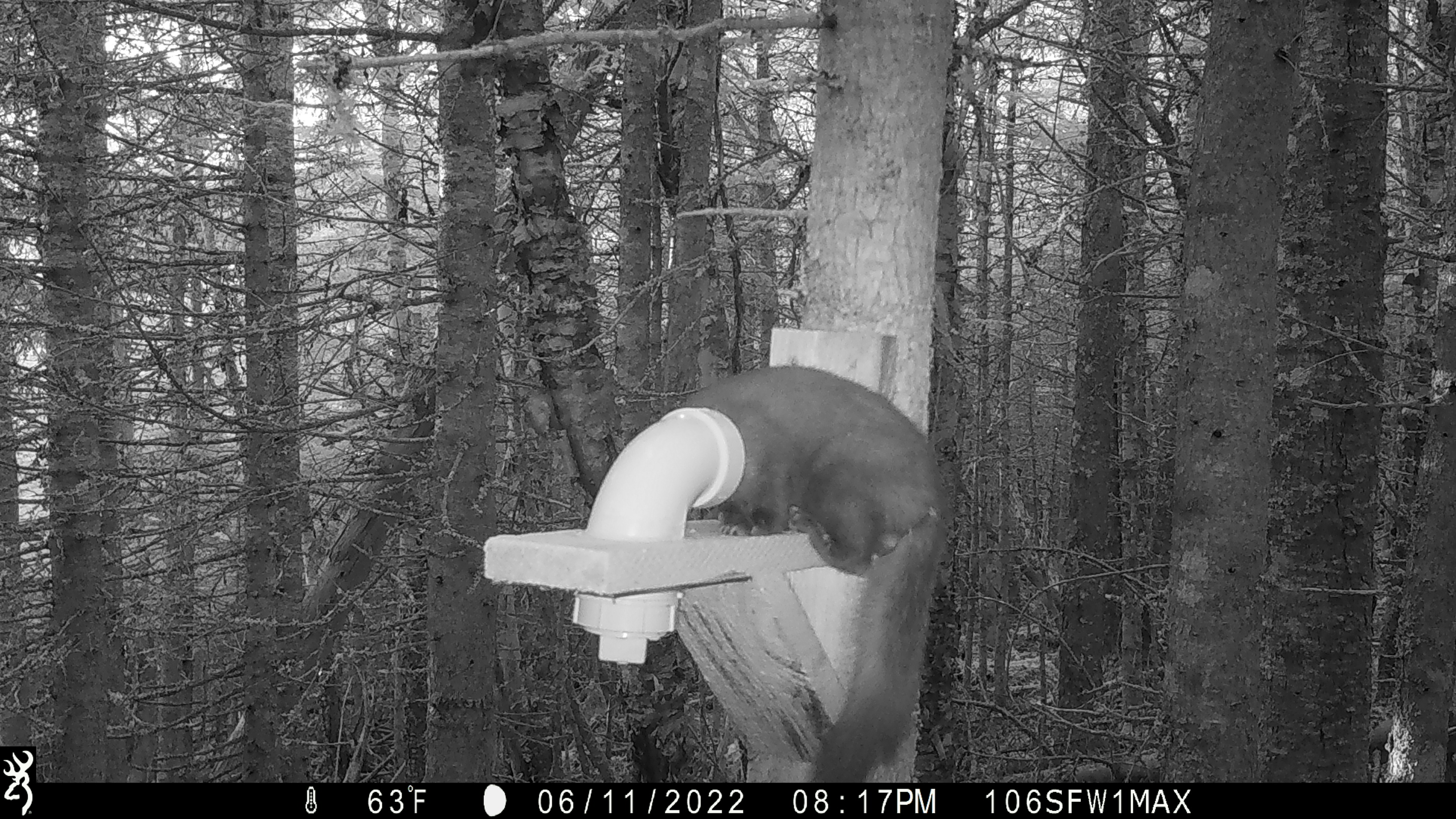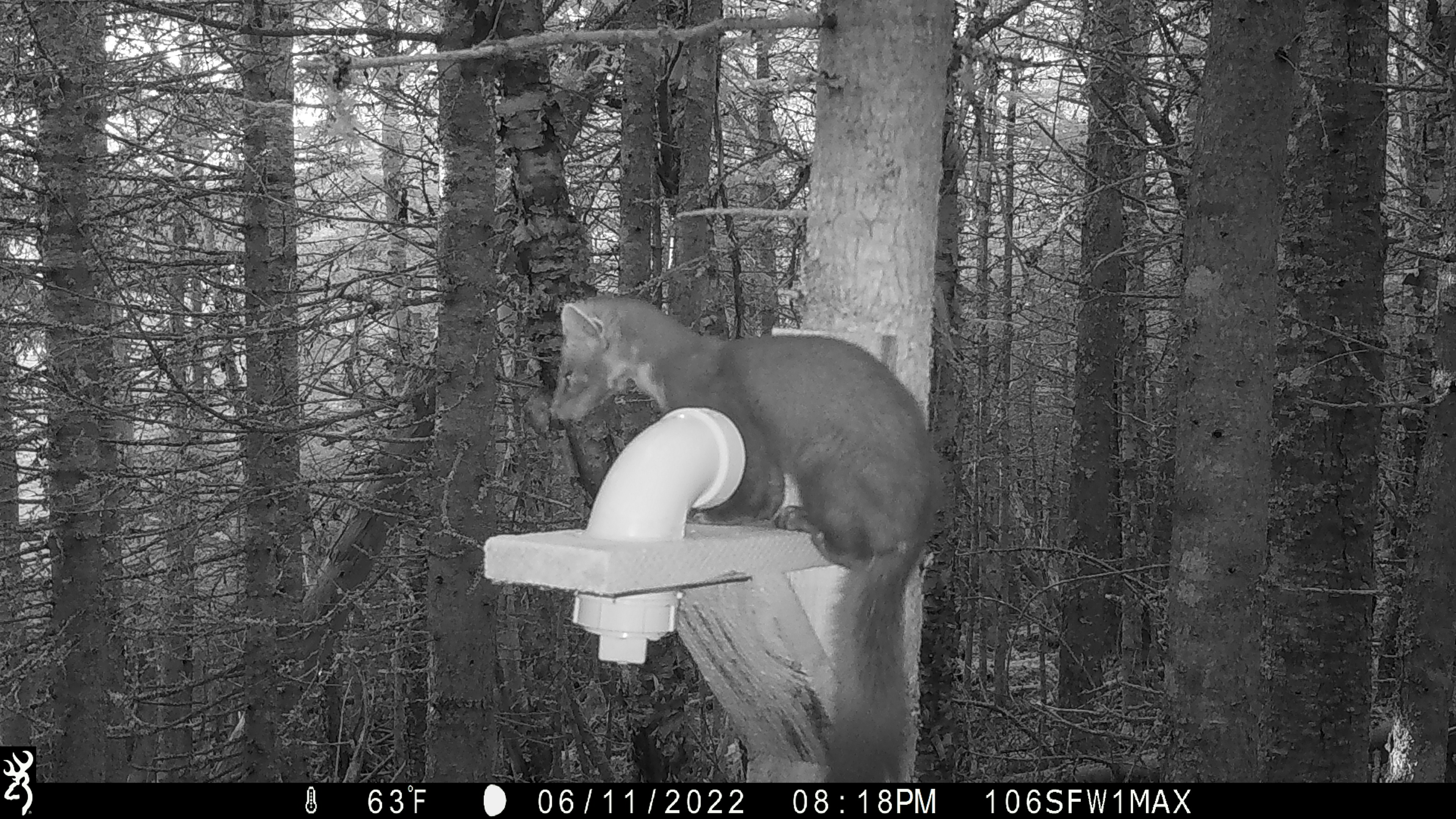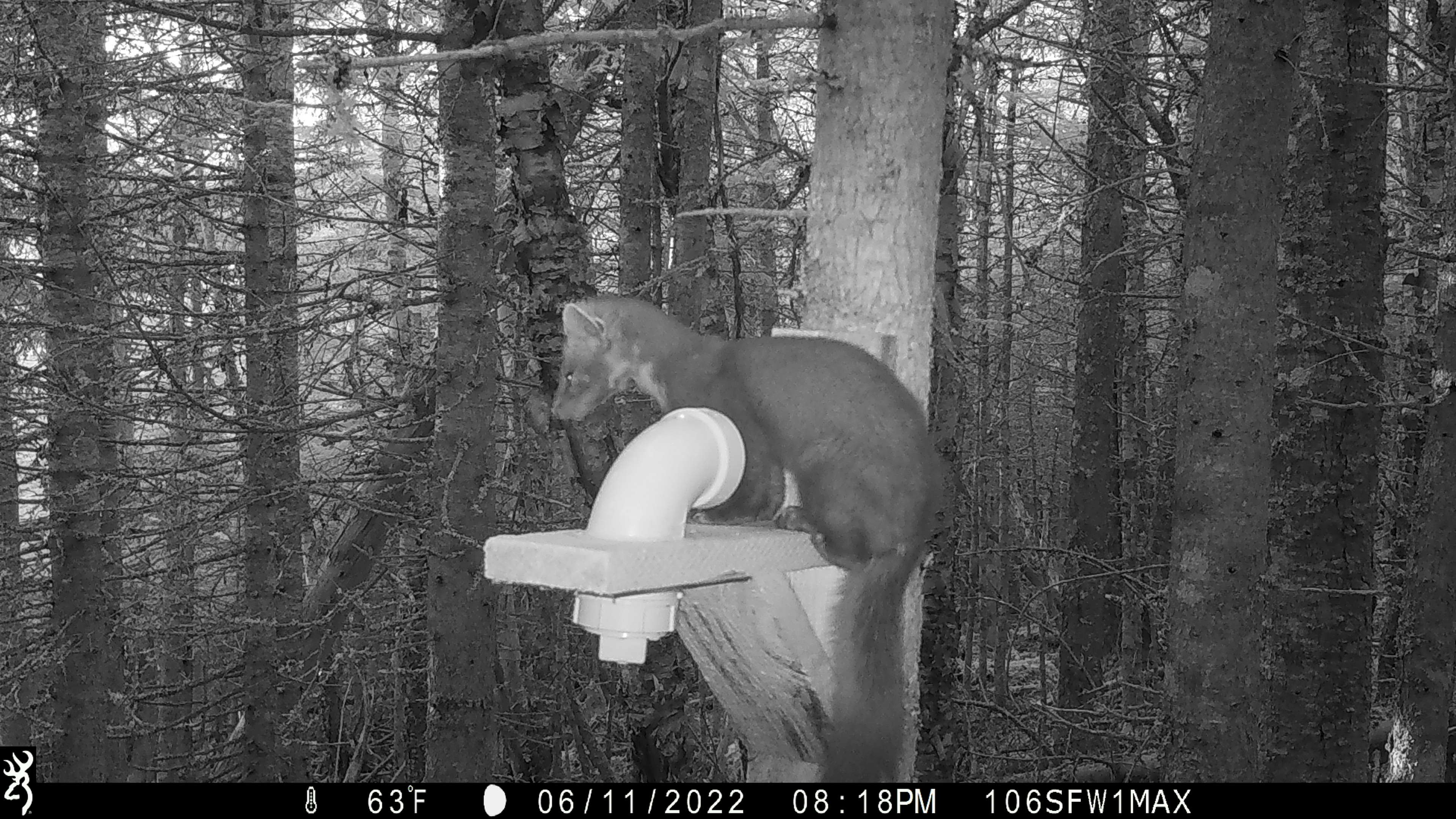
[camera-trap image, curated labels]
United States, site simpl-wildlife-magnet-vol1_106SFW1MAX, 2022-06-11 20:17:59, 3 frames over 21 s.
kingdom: Animalia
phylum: Chordata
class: Mammalia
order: Carnivora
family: Mustelidae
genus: Martes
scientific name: Martes americana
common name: american marten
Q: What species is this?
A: American marten (Martes americana).